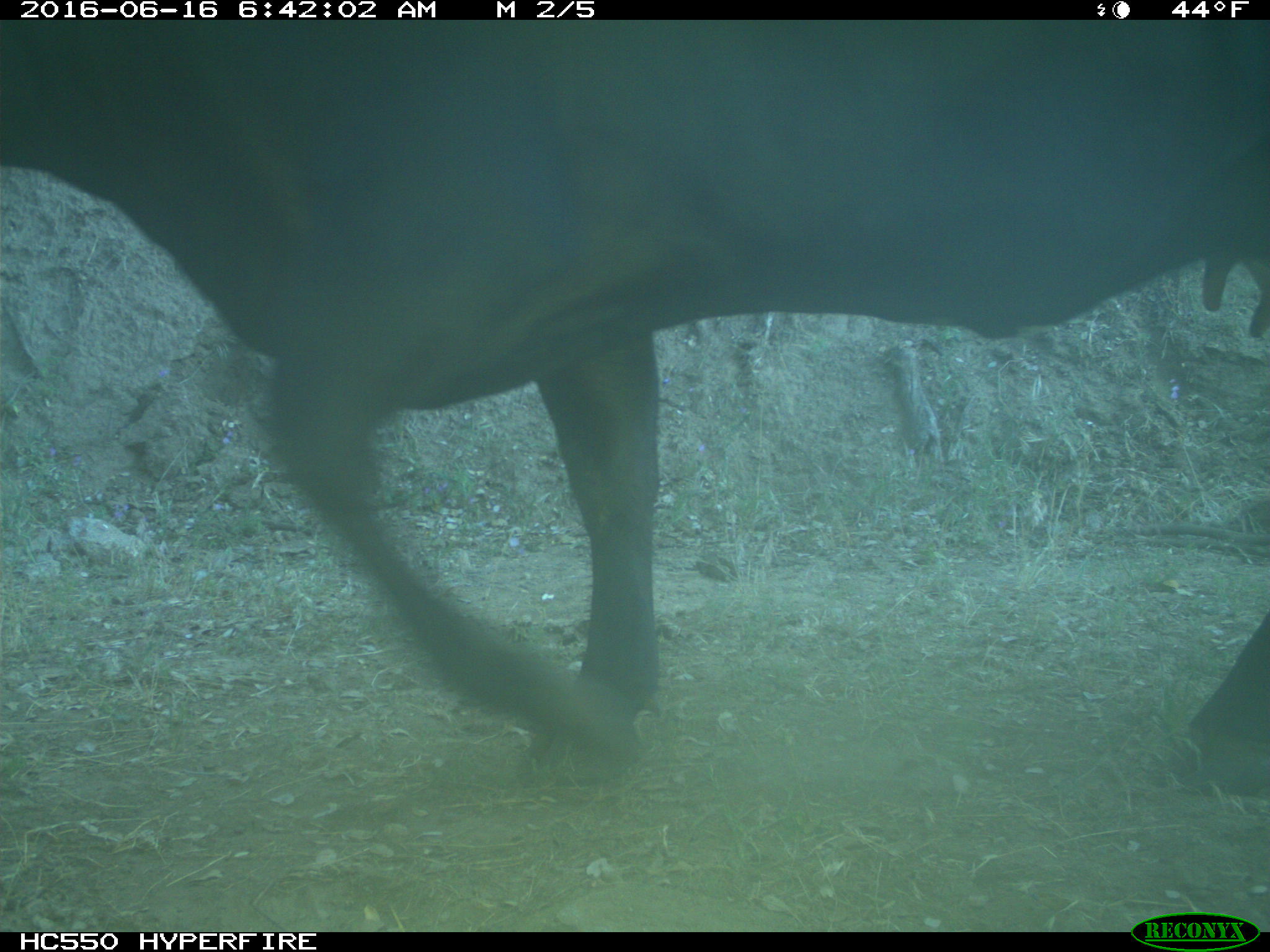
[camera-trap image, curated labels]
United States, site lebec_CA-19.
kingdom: Animalia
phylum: Chordata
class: Mammalia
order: Artiodactyla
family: Bovidae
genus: Bos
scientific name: Bos taurus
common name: domestic cow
Bos taurus (domestic cow).